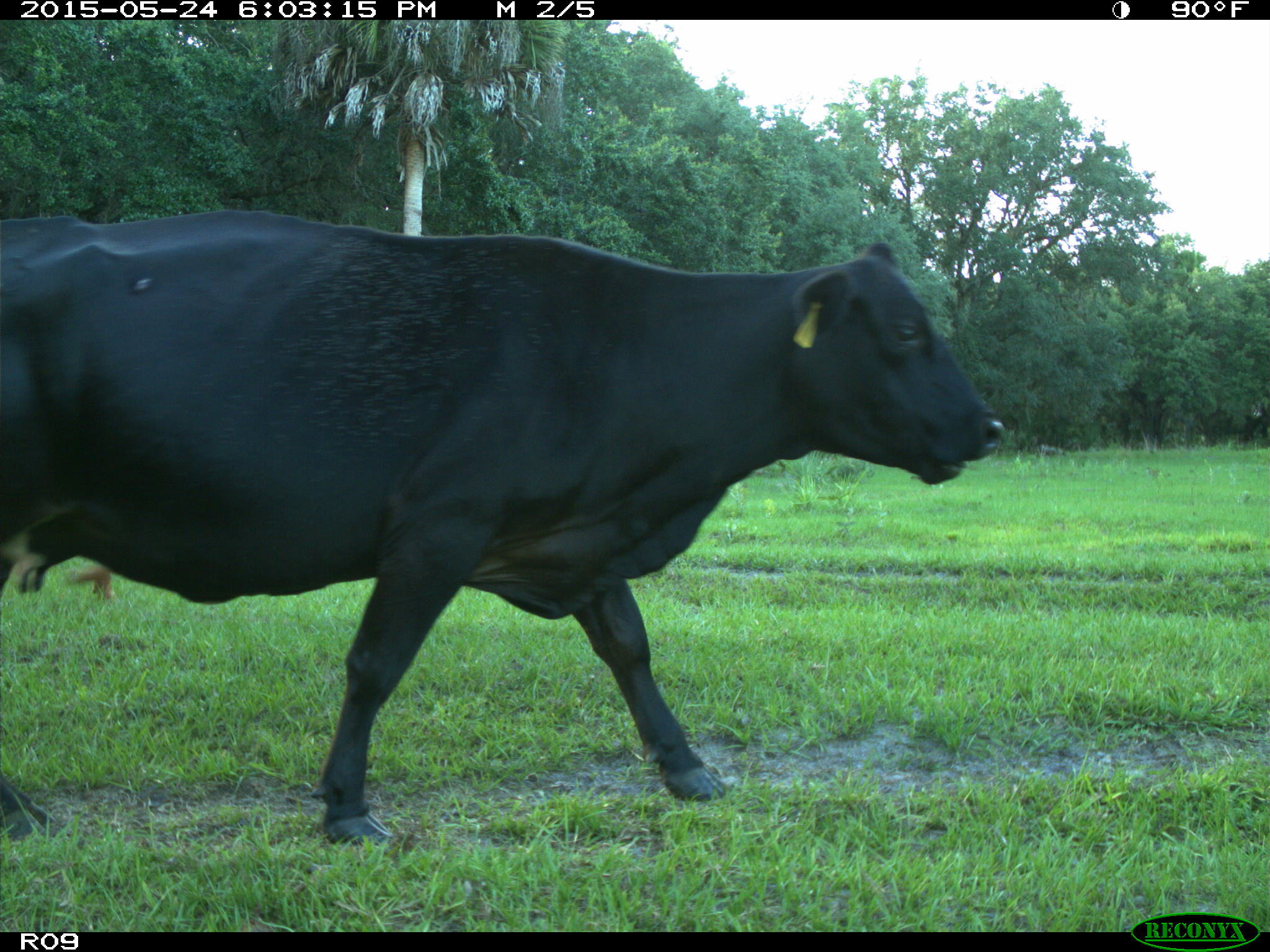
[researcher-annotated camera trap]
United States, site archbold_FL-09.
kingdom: Animalia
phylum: Chordata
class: Mammalia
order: Artiodactyla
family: Bovidae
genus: Bos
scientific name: Bos taurus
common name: domestic cow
Bos taurus (domestic cow).